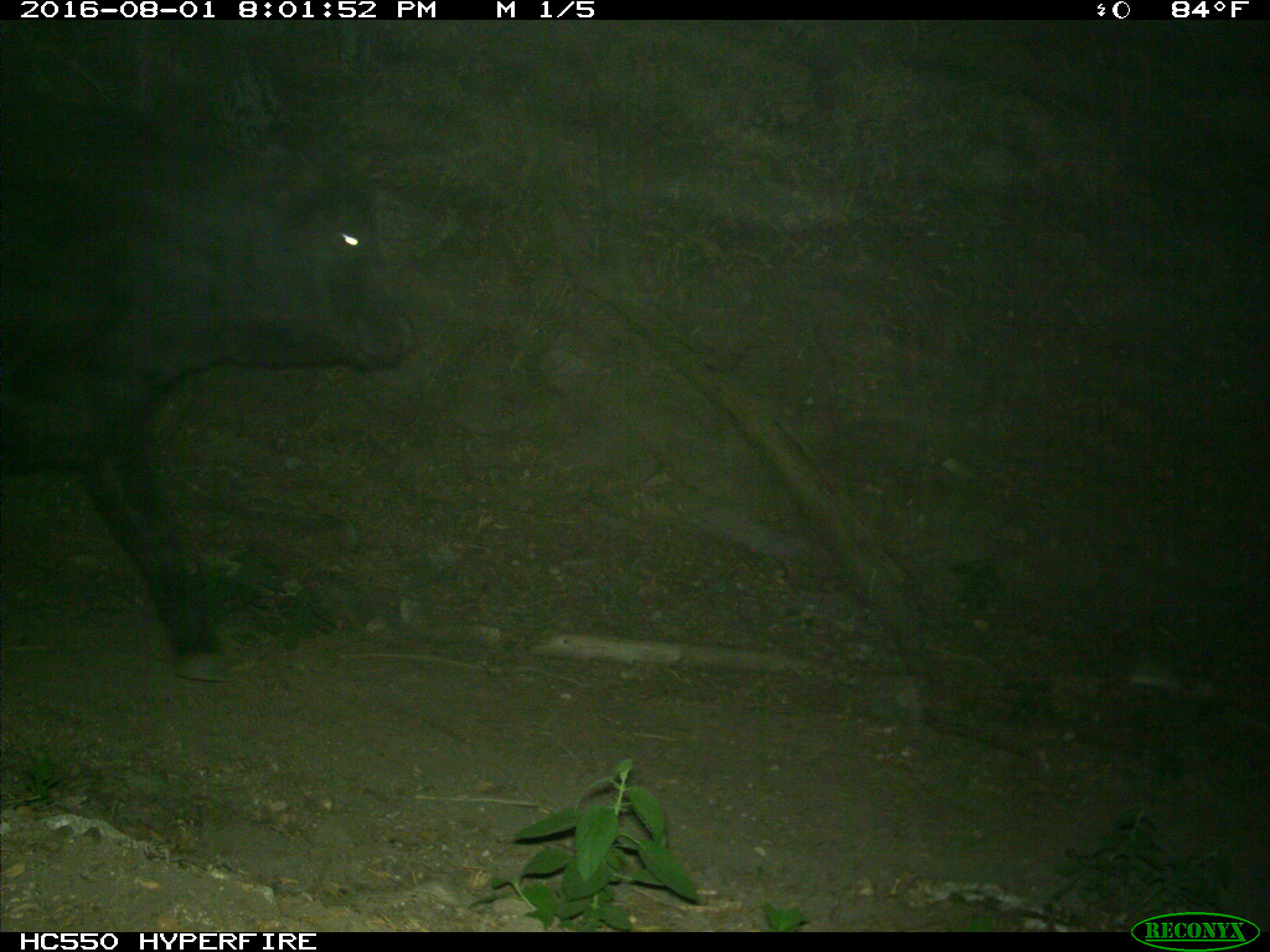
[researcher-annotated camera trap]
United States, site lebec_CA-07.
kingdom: Animalia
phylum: Chordata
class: Mammalia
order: Artiodactyla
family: Bovidae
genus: Bos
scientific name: Bos taurus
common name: domestic cow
Bos taurus (domestic cow).